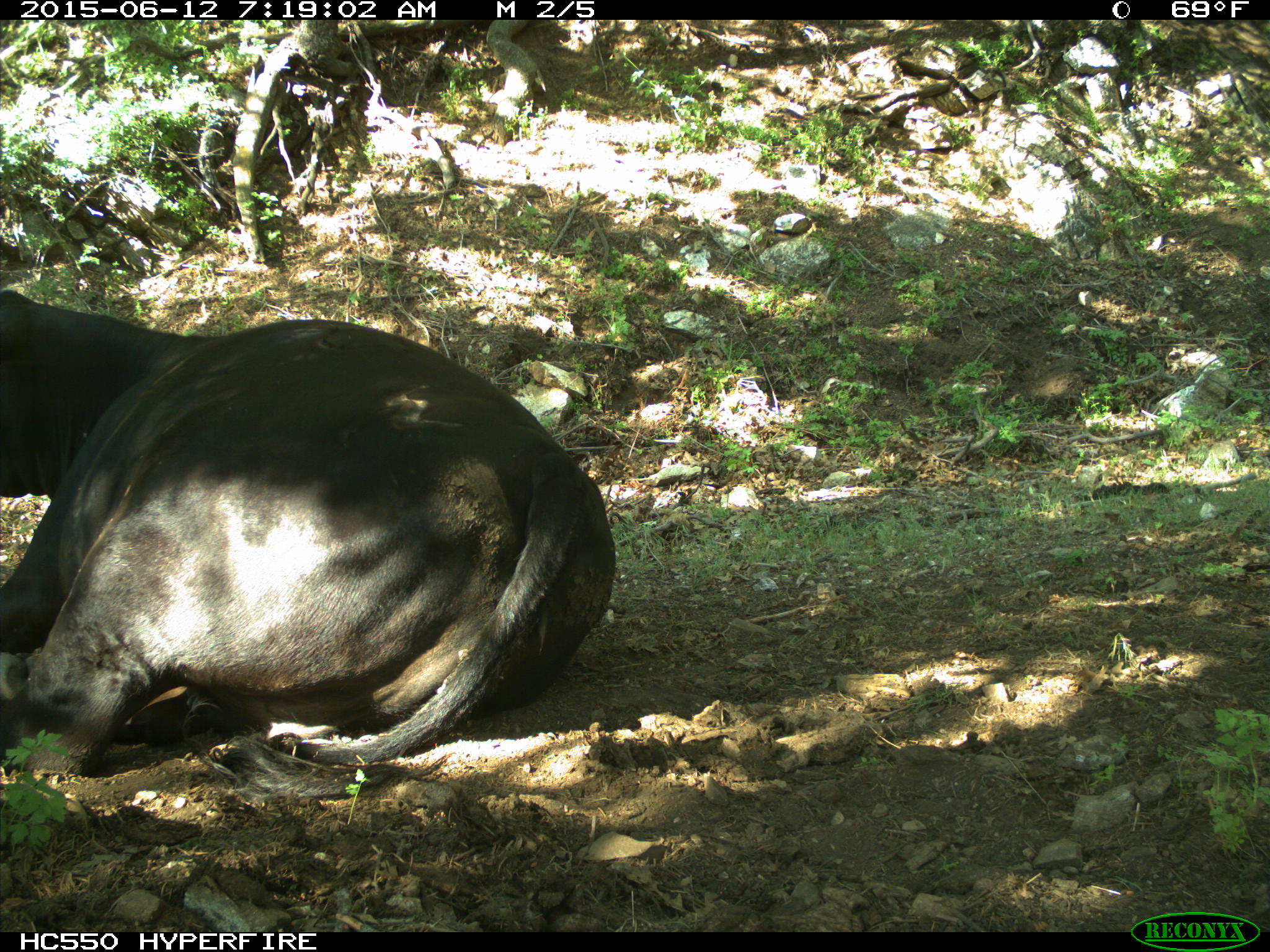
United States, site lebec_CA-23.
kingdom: Animalia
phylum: Chordata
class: Mammalia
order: Artiodactyla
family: Bovidae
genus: Bos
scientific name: Bos taurus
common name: domestic cow